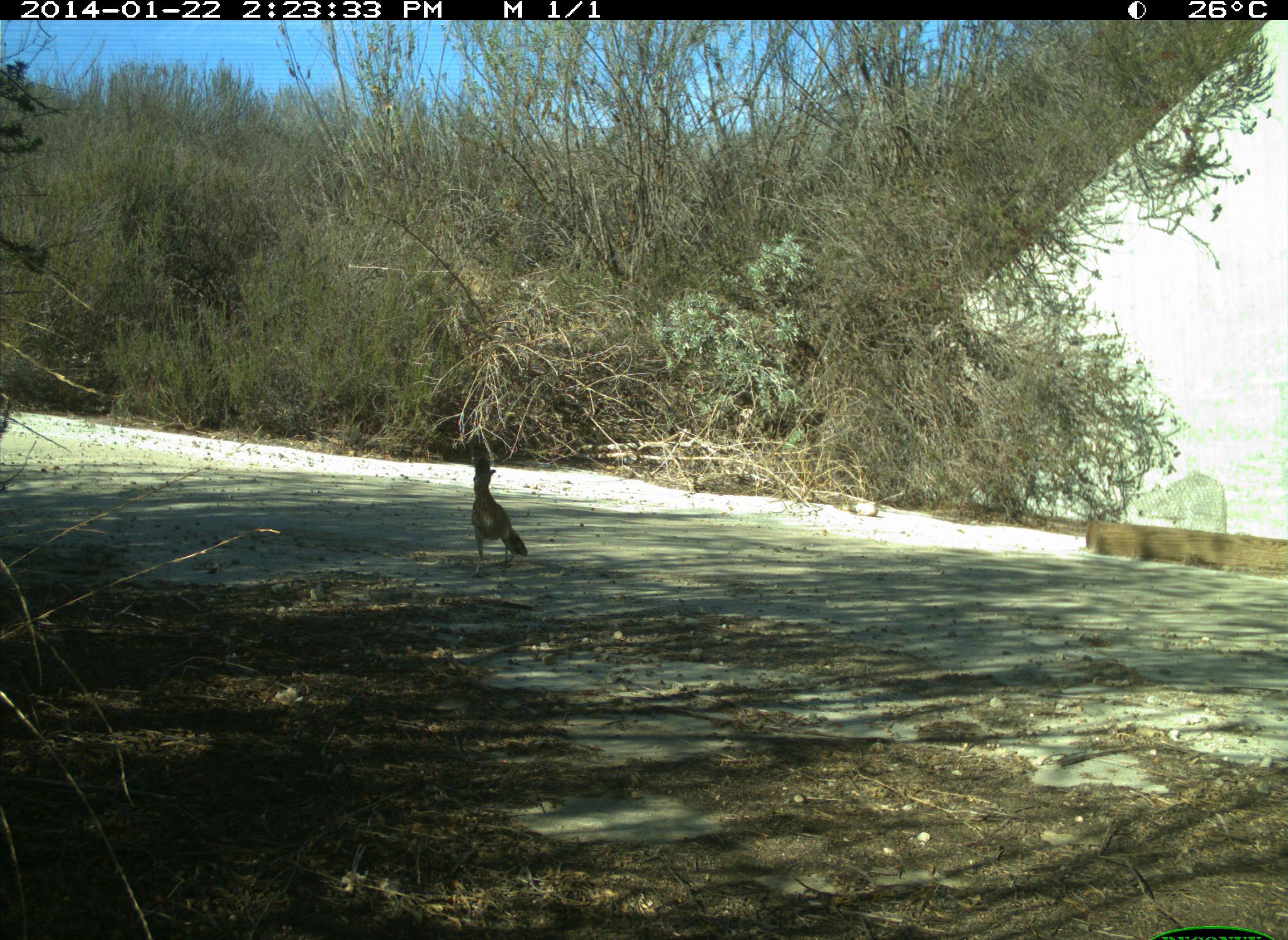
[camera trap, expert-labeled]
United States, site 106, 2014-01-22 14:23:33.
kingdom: Animalia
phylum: Chordata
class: Aves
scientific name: Aves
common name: bird